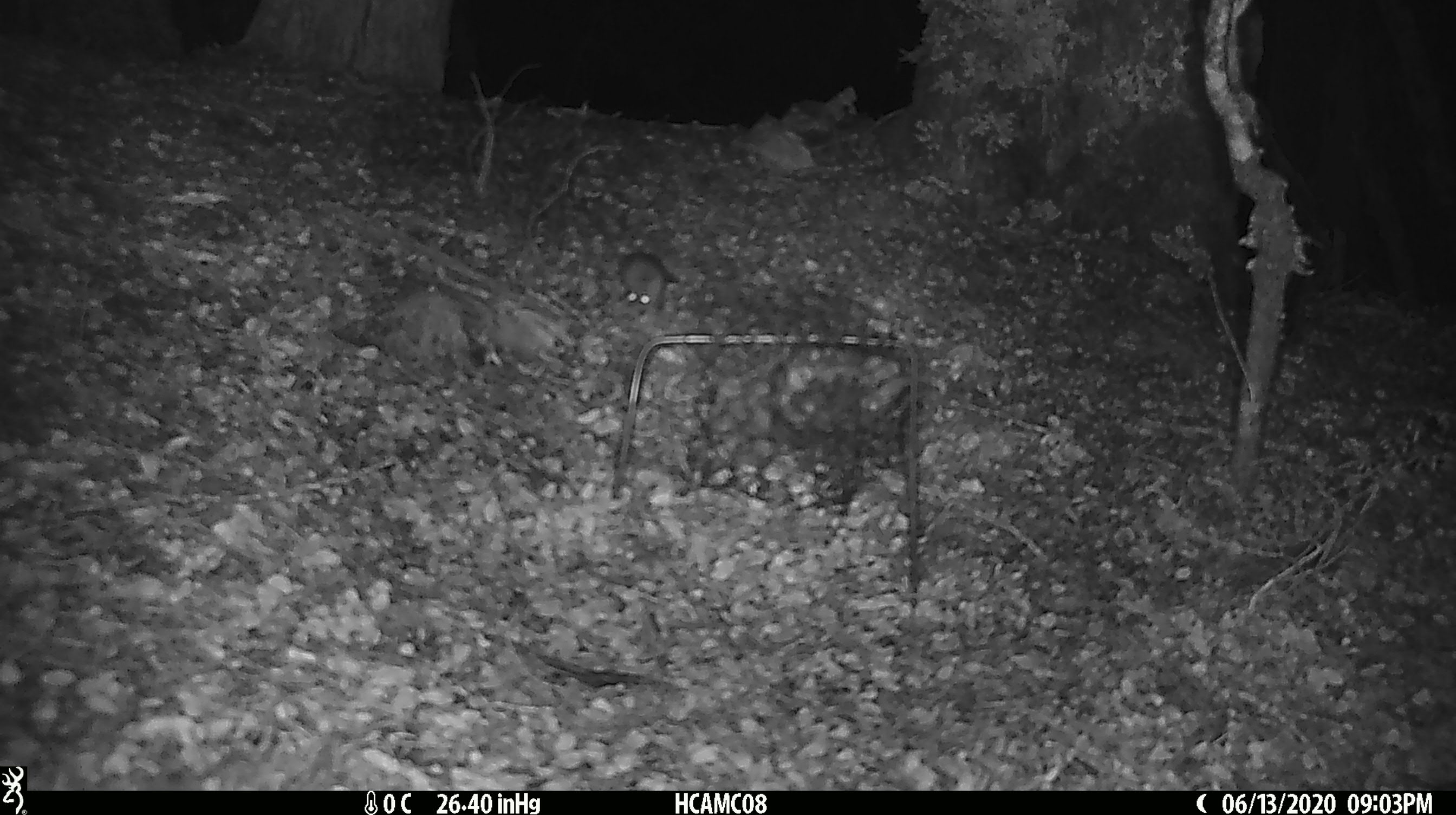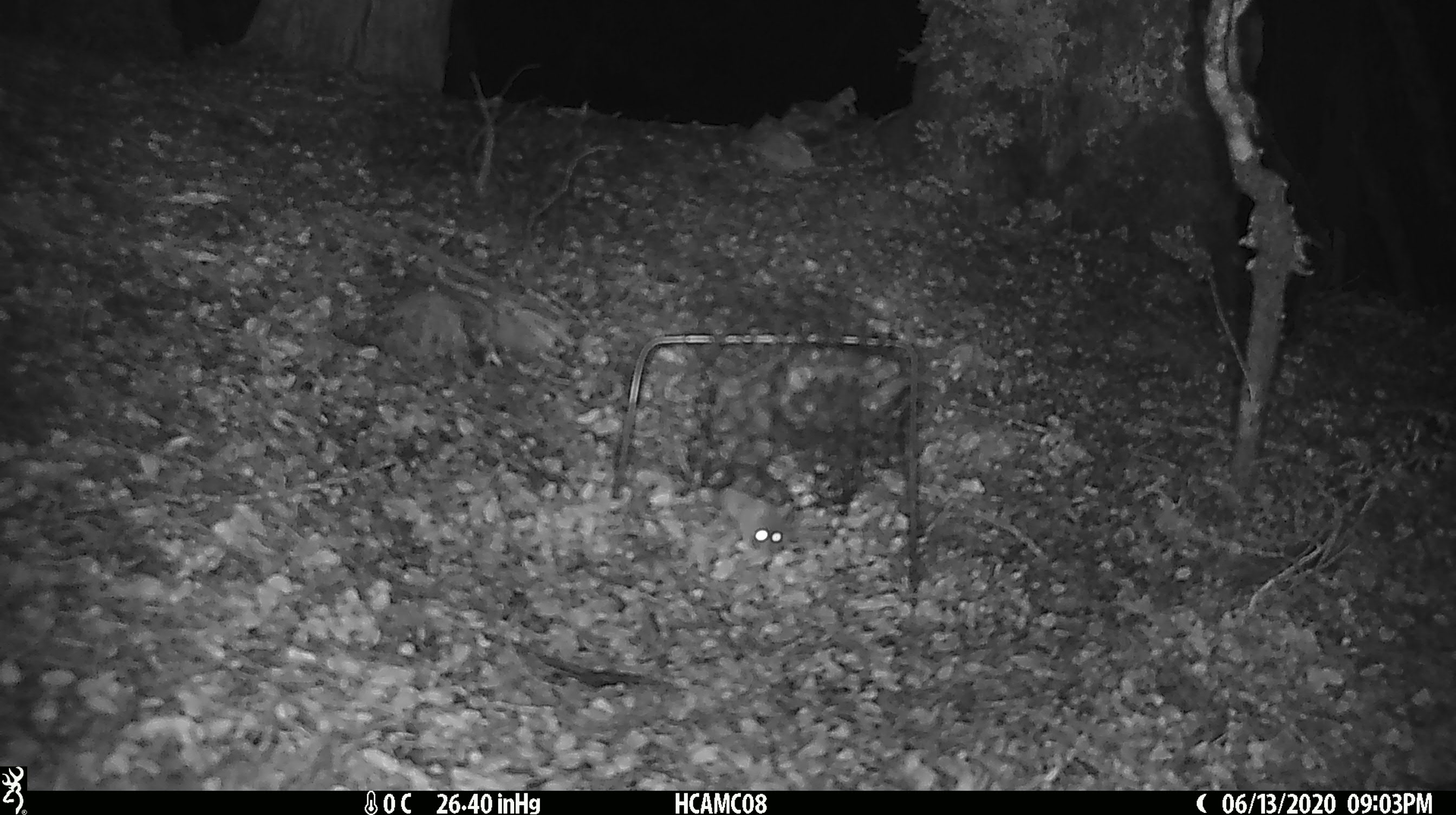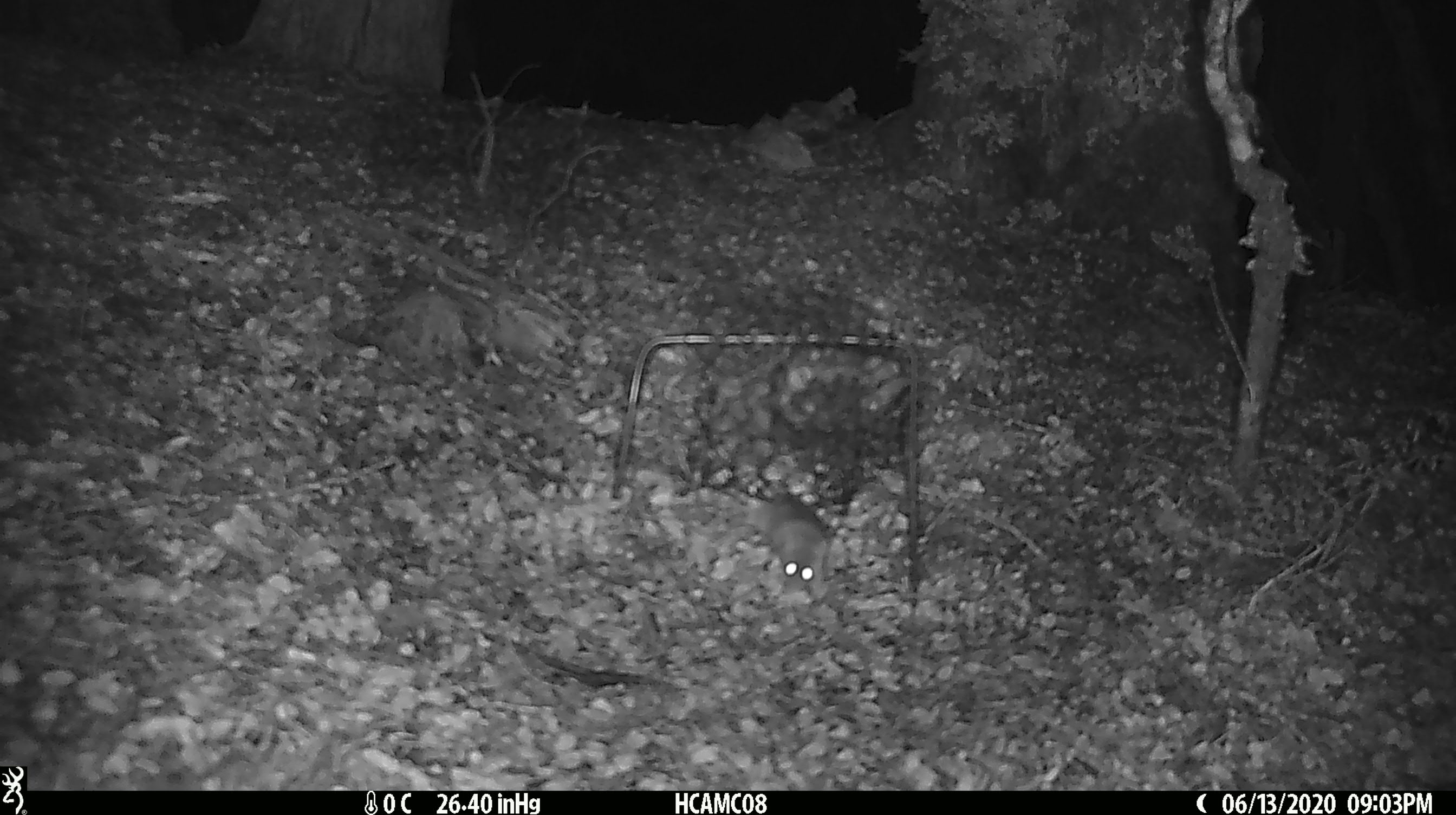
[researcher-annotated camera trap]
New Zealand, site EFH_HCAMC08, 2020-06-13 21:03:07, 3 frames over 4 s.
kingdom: Animalia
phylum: Chordata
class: Mammalia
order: Rodentia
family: Muridae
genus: Mus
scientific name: Mus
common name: mouse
Mouse (Mus).